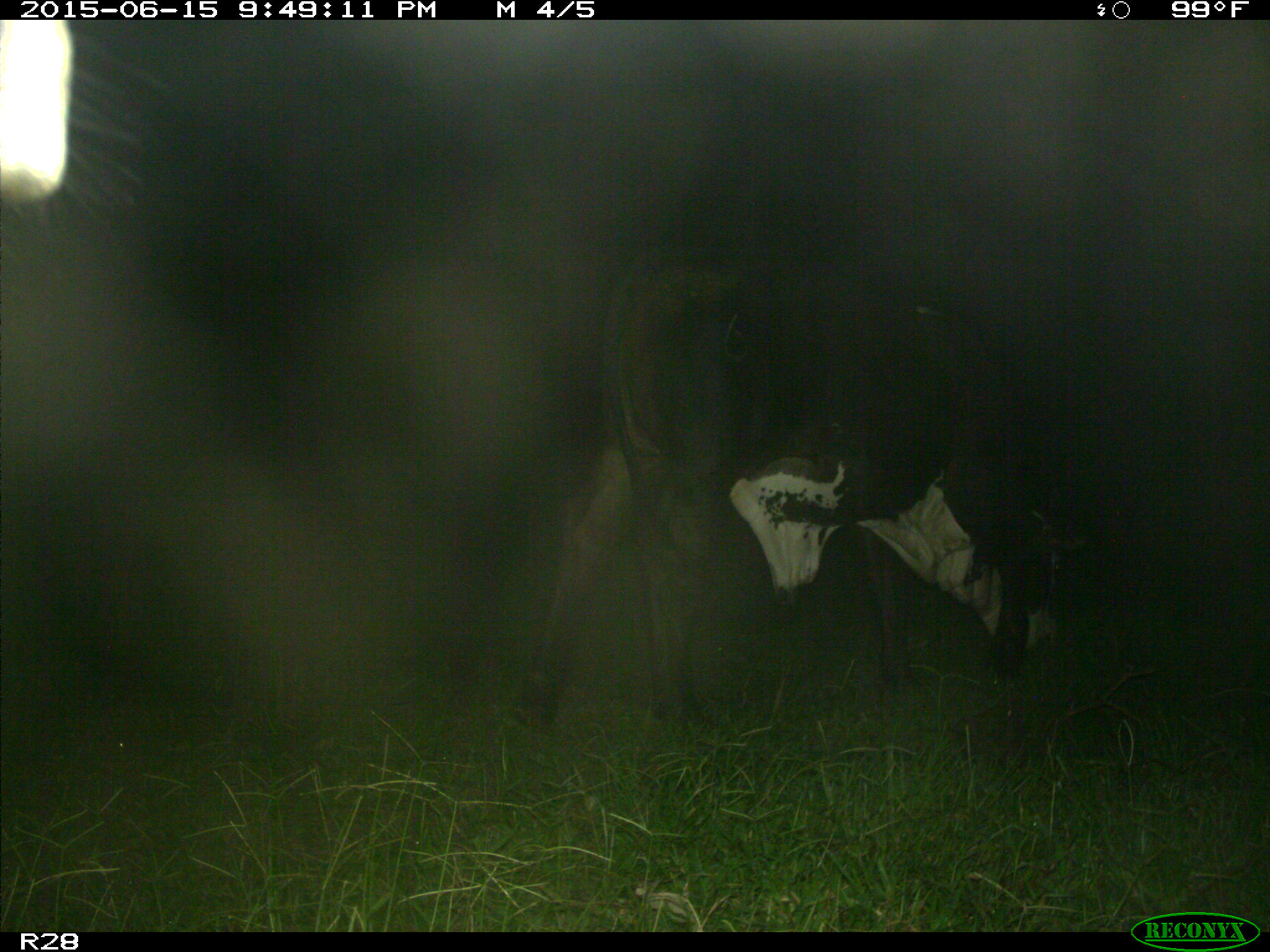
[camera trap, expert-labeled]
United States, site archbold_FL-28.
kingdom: Animalia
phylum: Chordata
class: Mammalia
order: Artiodactyla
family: Bovidae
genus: Bos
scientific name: Bos taurus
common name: domestic cow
Bos taurus (domestic cow).